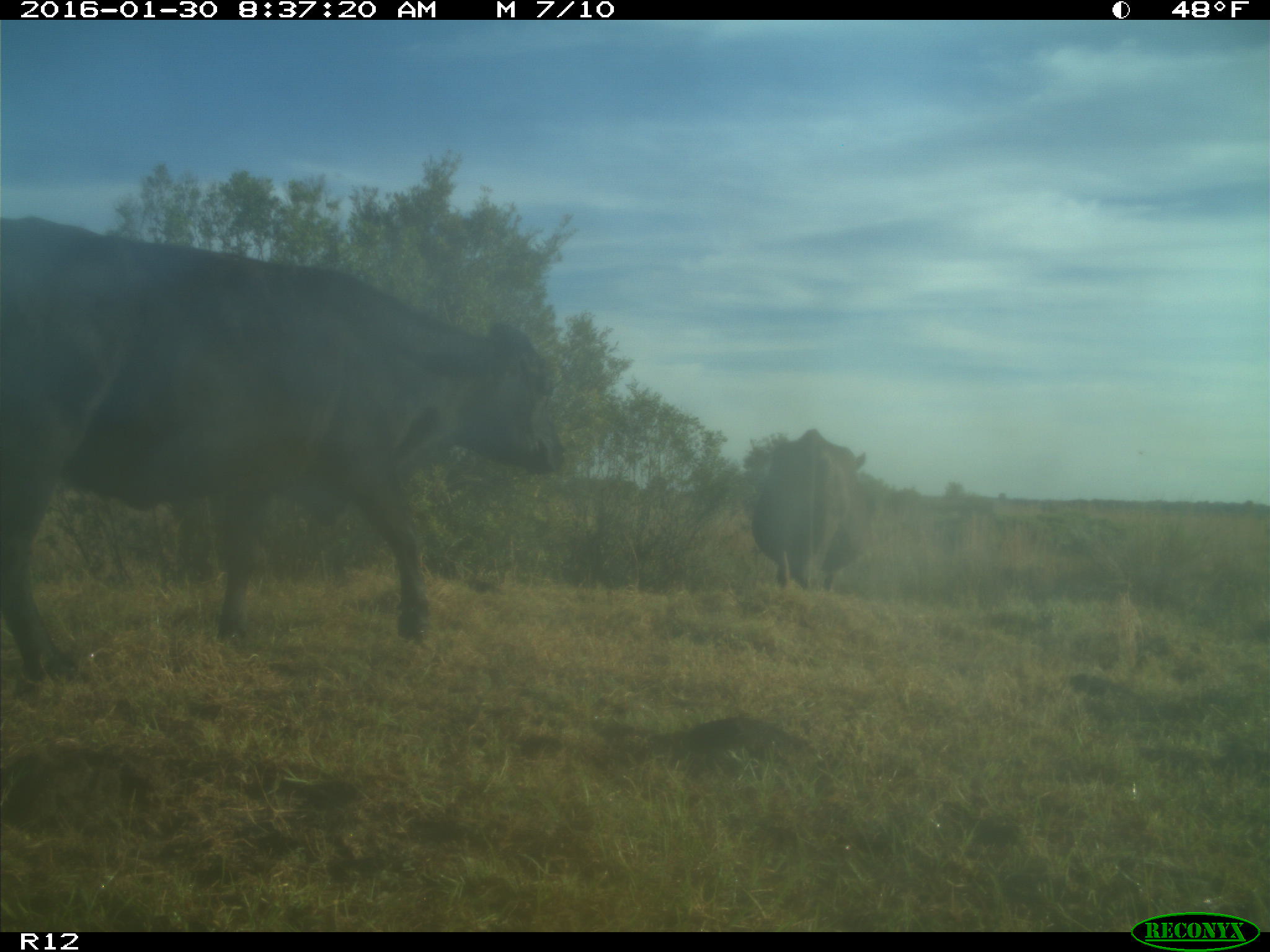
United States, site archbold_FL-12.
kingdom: Animalia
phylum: Chordata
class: Mammalia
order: Artiodactyla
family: Bovidae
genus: Bos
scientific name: Bos taurus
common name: domestic cow